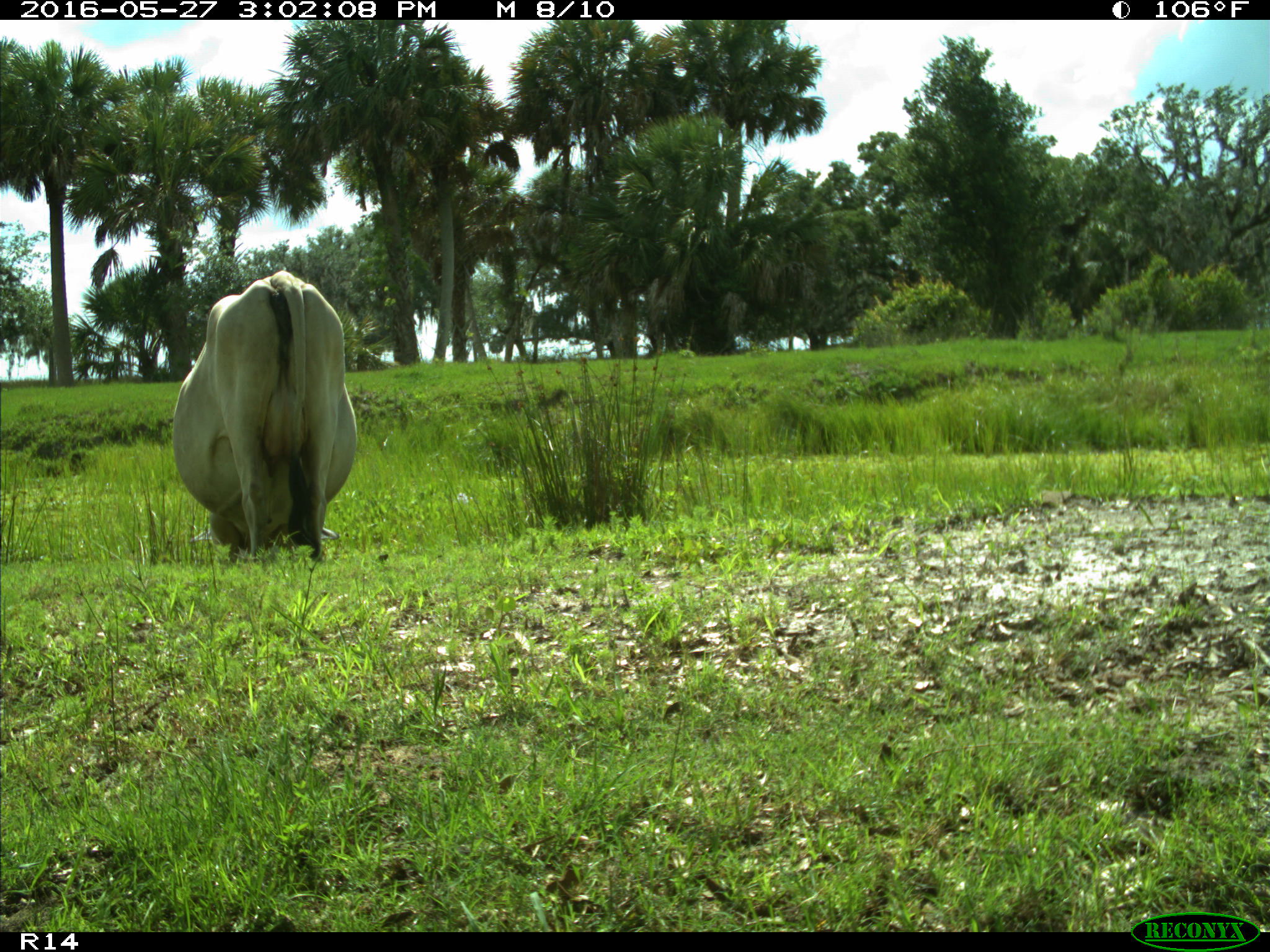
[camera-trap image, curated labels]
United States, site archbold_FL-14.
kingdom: Animalia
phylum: Chordata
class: Mammalia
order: Artiodactyla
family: Bovidae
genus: Bos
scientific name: Bos taurus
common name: domestic cow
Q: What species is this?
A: Bos taurus (domestic cow).